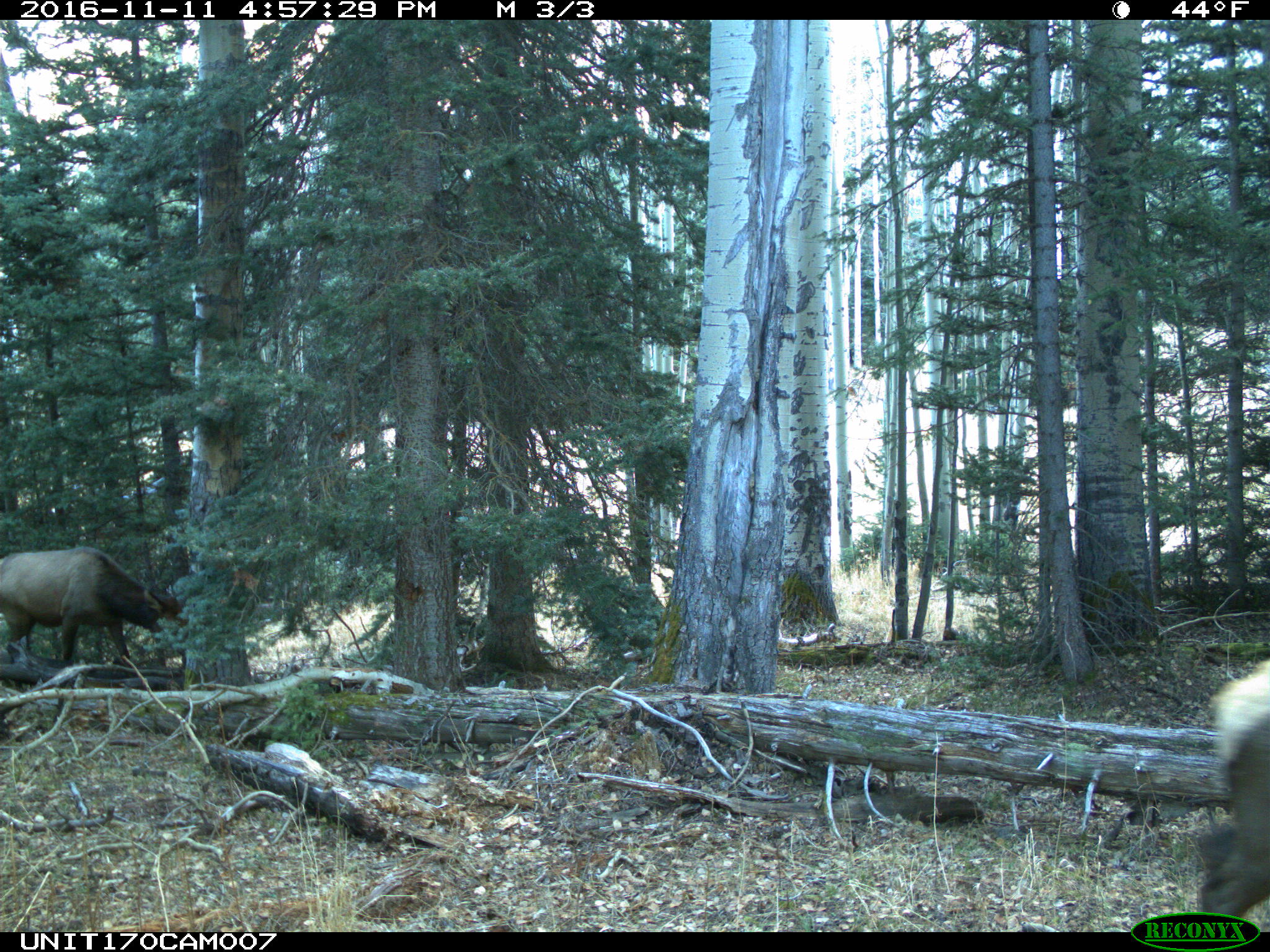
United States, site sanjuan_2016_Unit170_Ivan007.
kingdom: Animalia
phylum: Chordata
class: Mammalia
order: Artiodactyla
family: Cervidae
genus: Cervus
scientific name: Cervus elaphus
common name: red deer